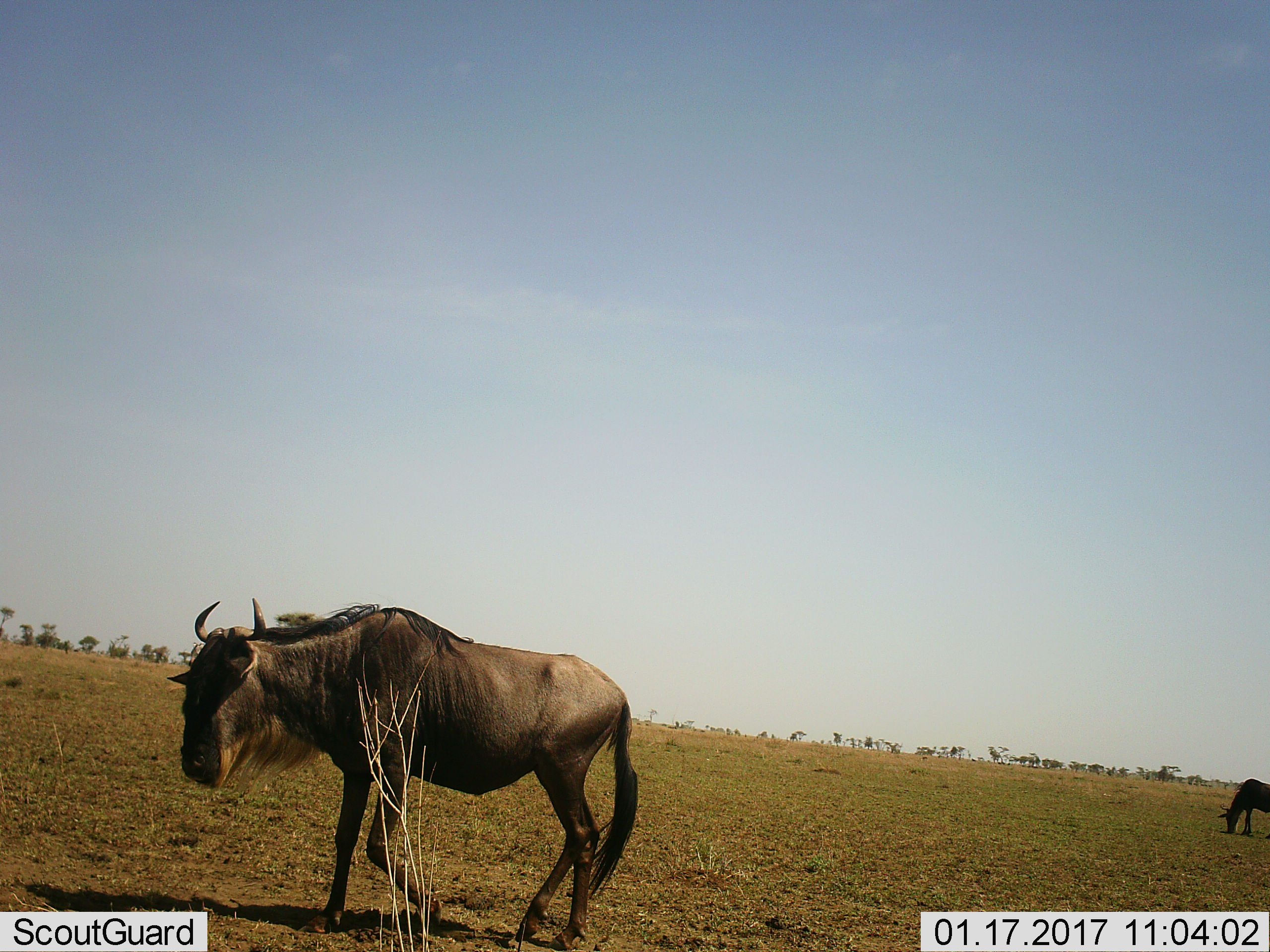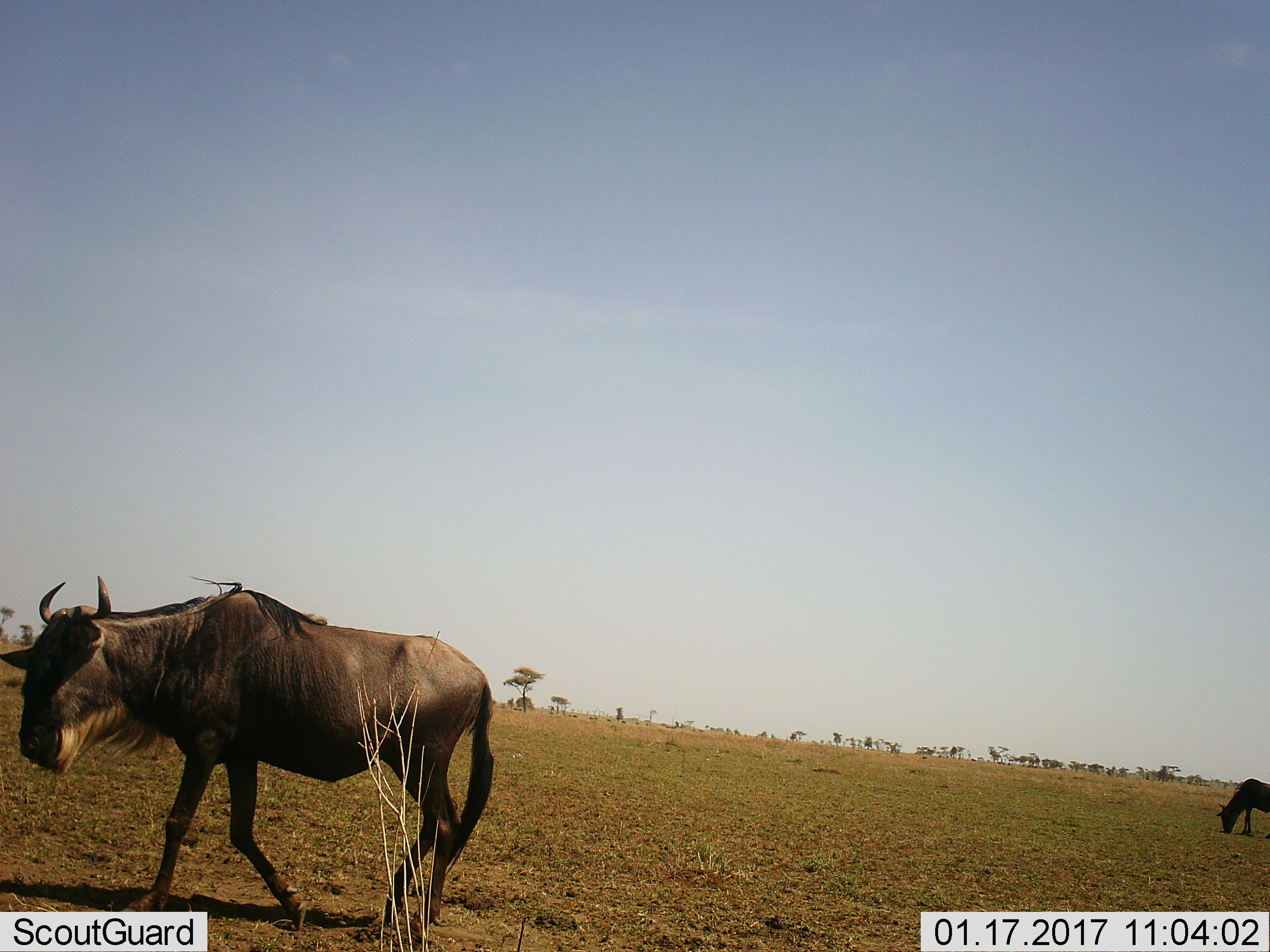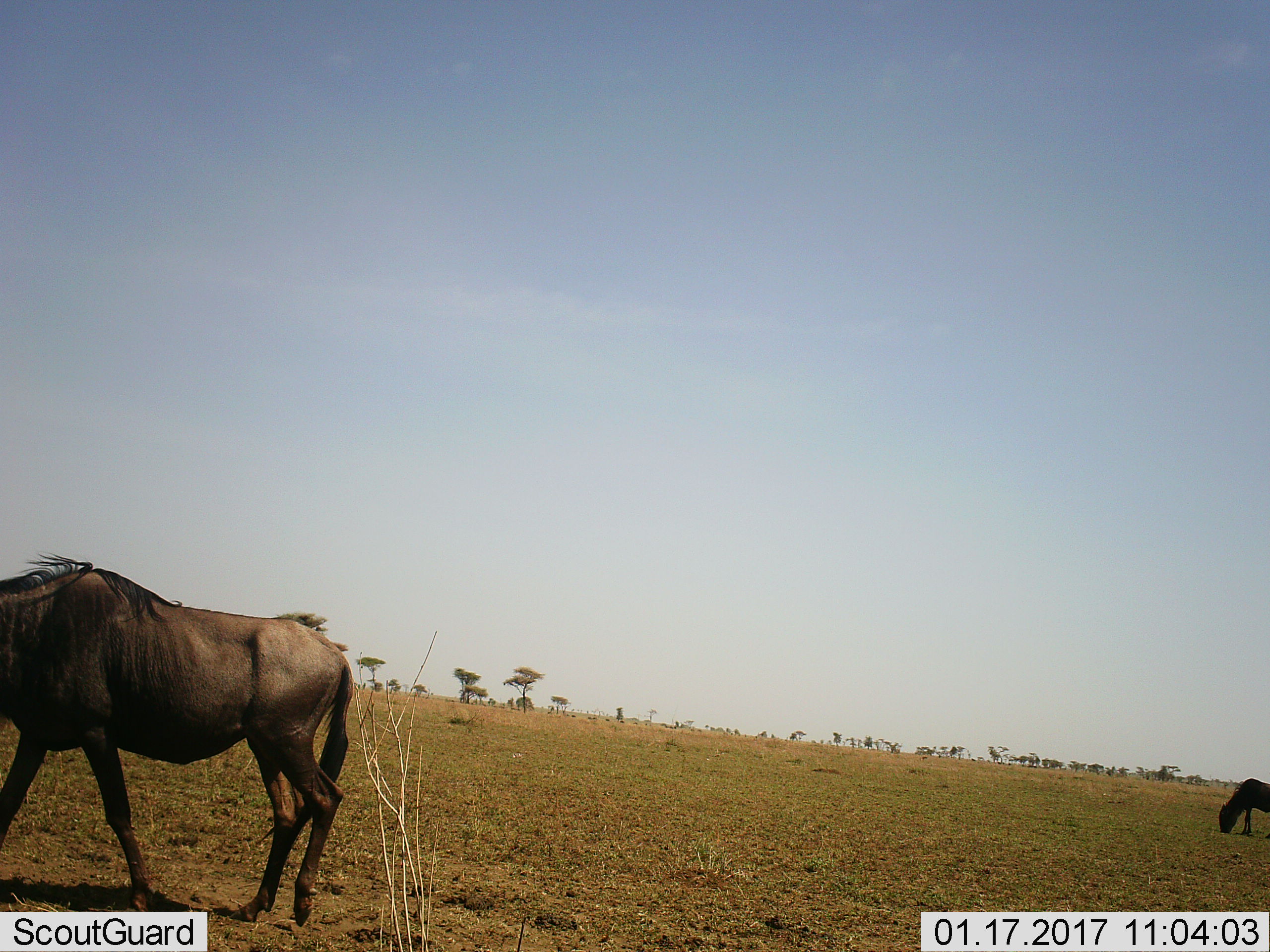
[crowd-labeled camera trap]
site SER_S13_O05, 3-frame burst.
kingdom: Animalia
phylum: Chordata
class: Mammalia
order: Artiodactyla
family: Bovidae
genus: Connochaetes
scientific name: Connochaetes taurinus taurinus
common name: blue wildebeest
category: wildebeestblue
Wildebeestblue (blue wildebeest) (Connochaetes taurinus taurinus), count 2. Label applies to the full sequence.